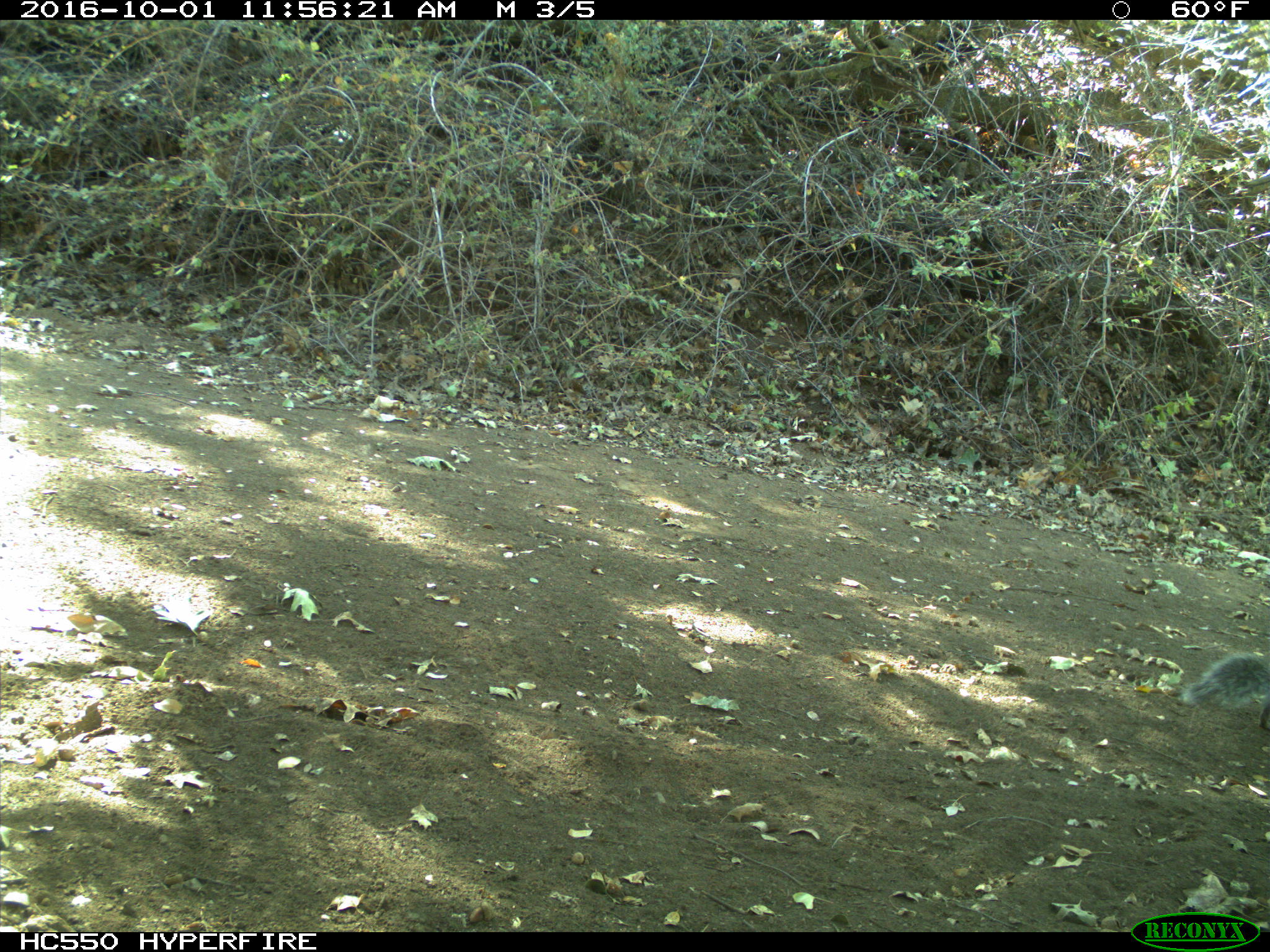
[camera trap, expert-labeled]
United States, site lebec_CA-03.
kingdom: Animalia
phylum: Chordata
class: Mammalia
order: Rodentia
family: Sciuridae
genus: Sciurus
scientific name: Sciurus carolinensis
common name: eastern gray squirrel